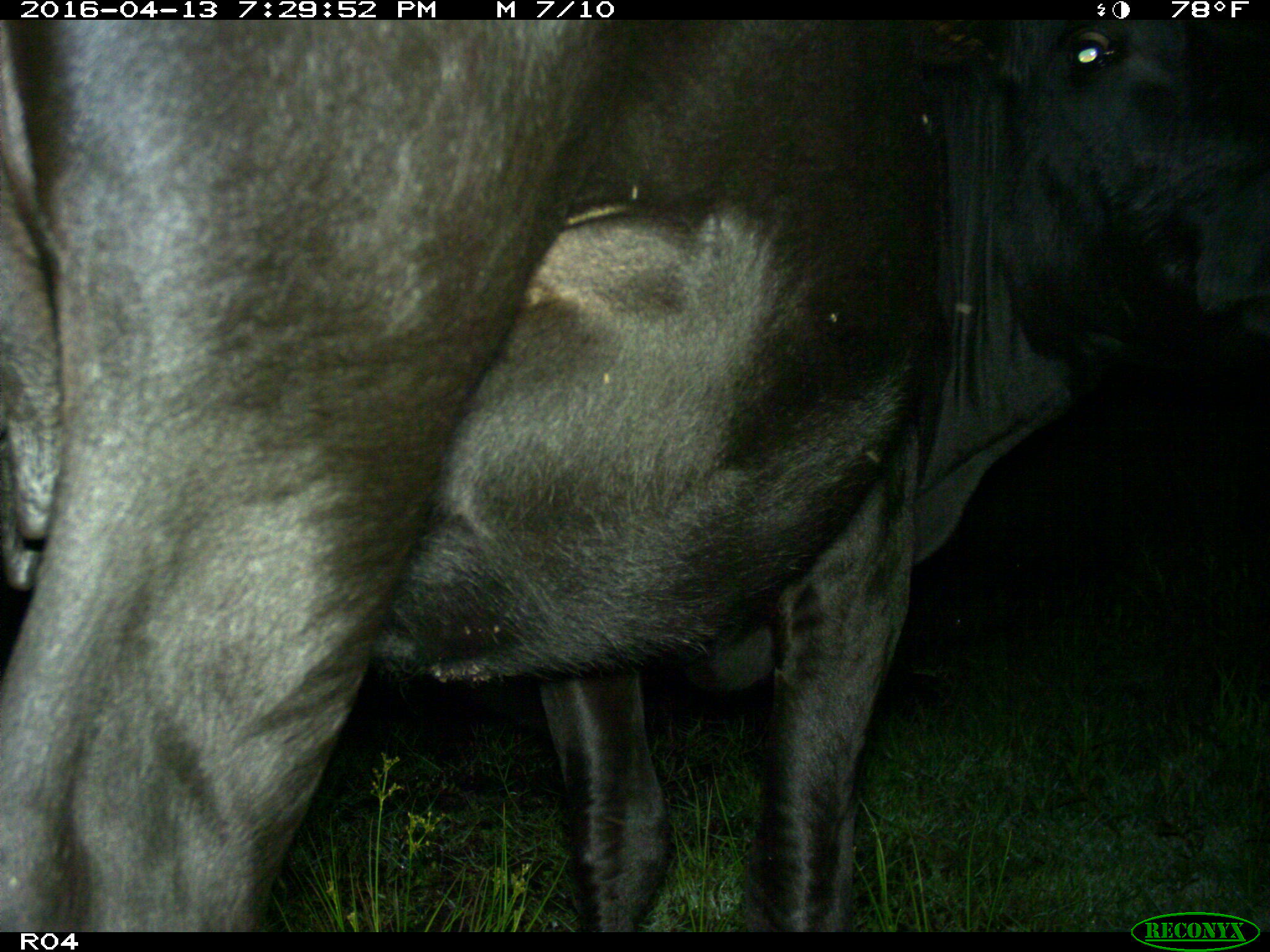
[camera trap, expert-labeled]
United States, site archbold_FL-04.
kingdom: Animalia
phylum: Chordata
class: Mammalia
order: Artiodactyla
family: Bovidae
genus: Bos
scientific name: Bos taurus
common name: domestic cow